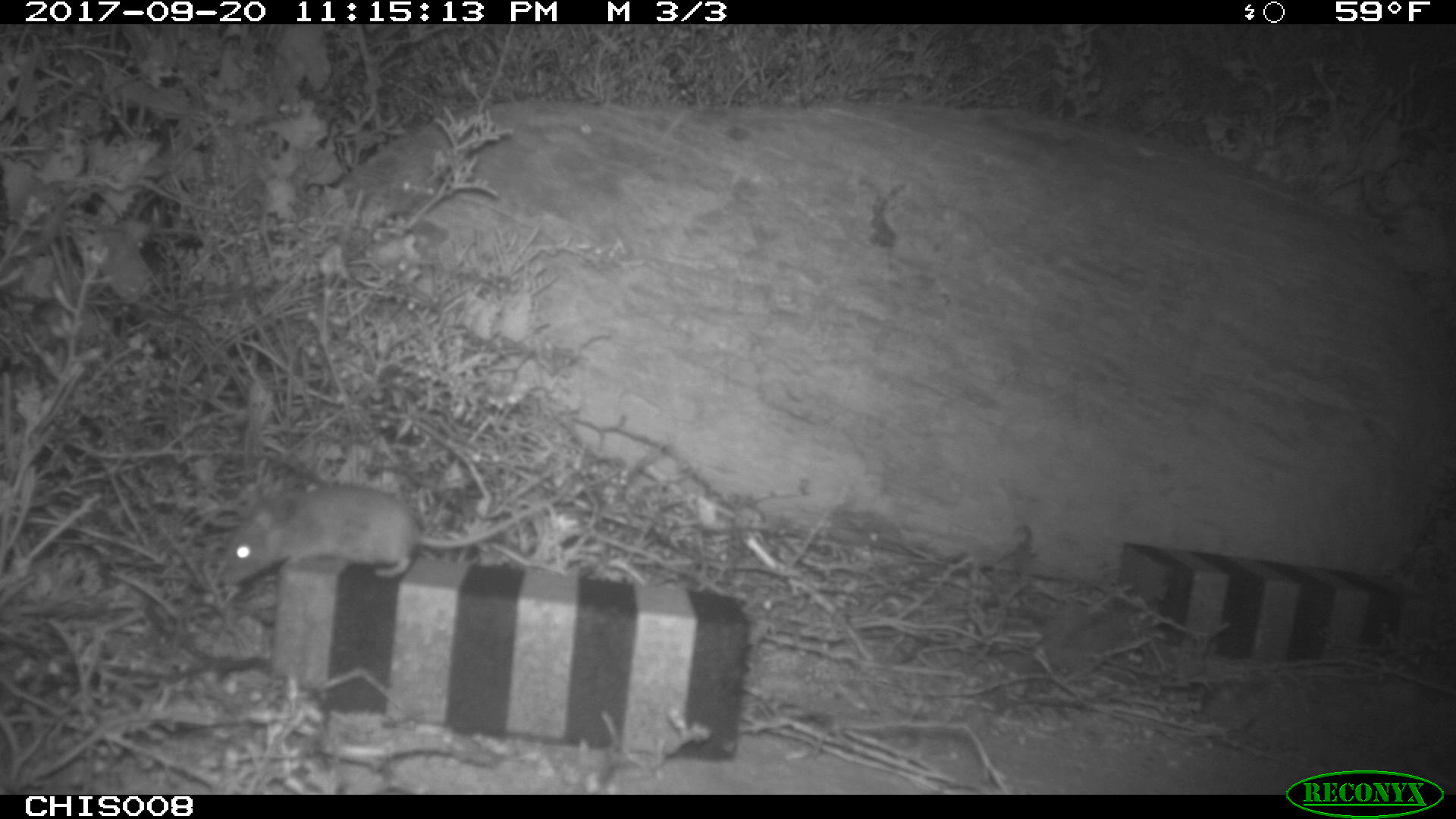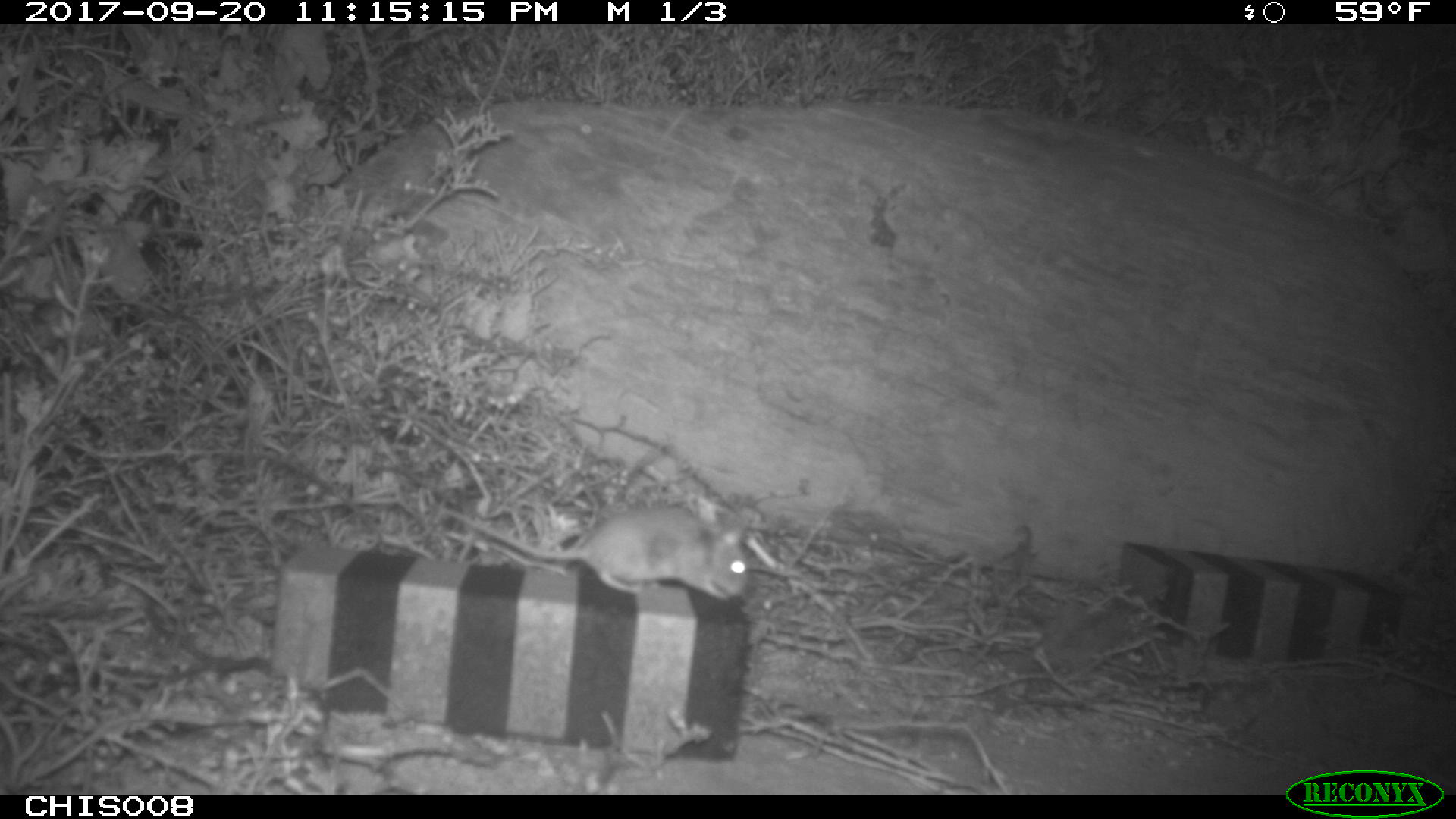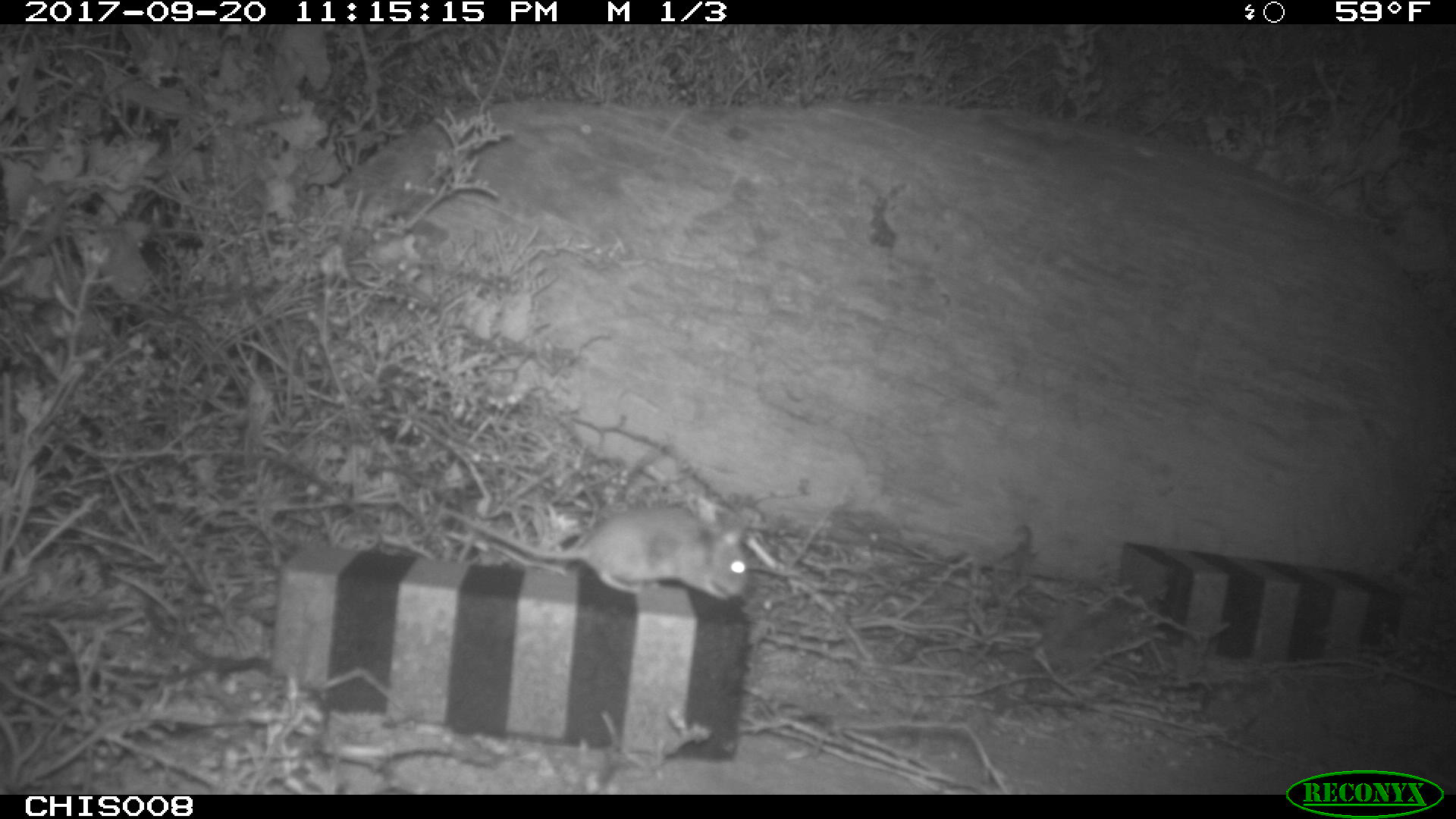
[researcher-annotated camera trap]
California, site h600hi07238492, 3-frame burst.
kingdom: Animalia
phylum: Chordata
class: Mammalia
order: Rodentia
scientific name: Rodentia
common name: rodent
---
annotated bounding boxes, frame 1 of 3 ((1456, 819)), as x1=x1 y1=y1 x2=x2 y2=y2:
rodent: x1=221 y1=485 x2=553 y2=585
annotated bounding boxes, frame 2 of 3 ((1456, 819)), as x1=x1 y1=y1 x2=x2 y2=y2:
rodent: x1=441 y1=504 x2=748 y2=600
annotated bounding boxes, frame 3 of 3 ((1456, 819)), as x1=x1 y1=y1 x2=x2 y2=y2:
rodent: x1=434 y1=506 x2=748 y2=601